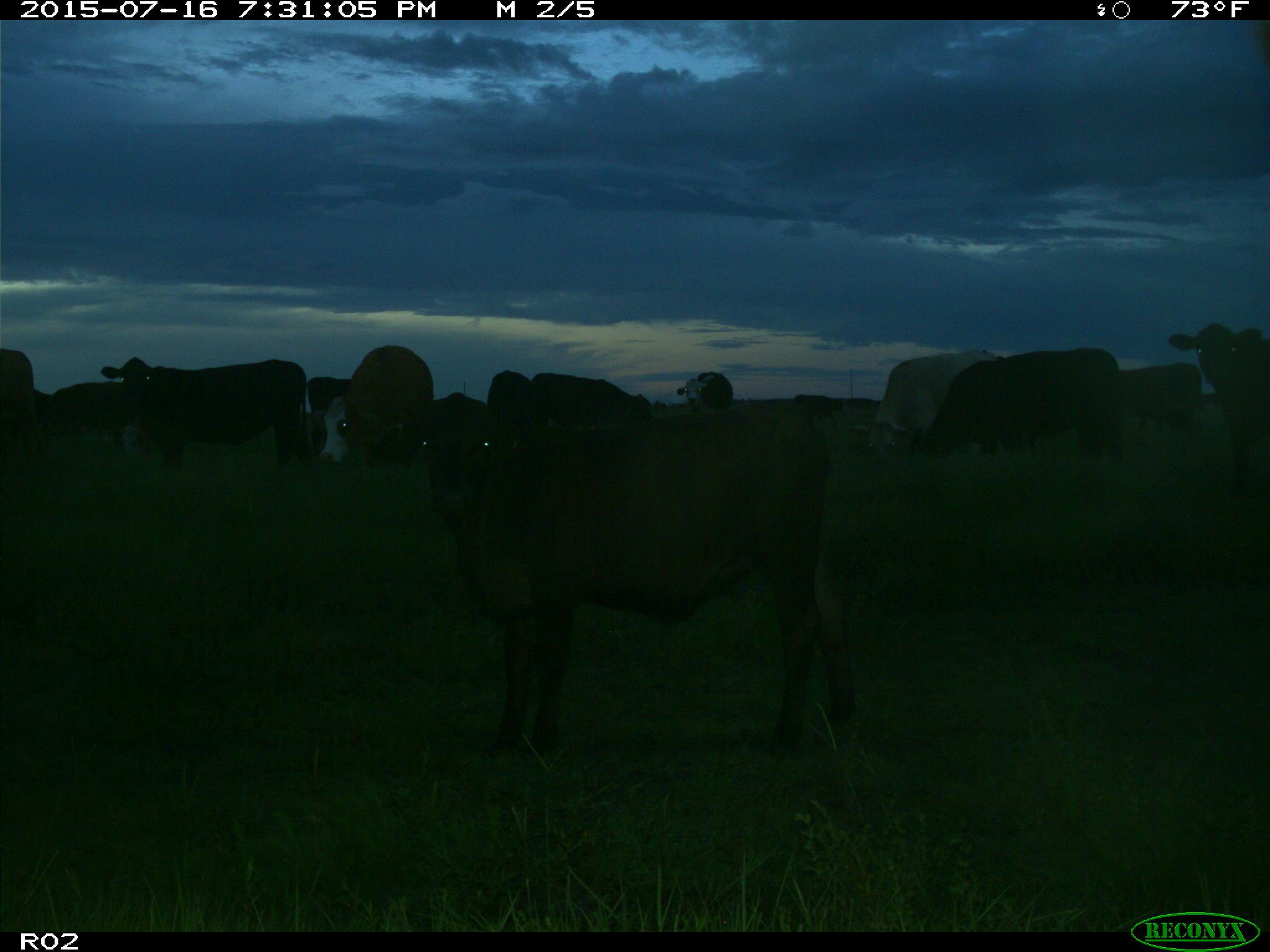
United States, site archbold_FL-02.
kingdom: Animalia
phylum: Chordata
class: Mammalia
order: Artiodactyla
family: Bovidae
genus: Bos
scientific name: Bos taurus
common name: domestic cow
Bos taurus (domestic cow).